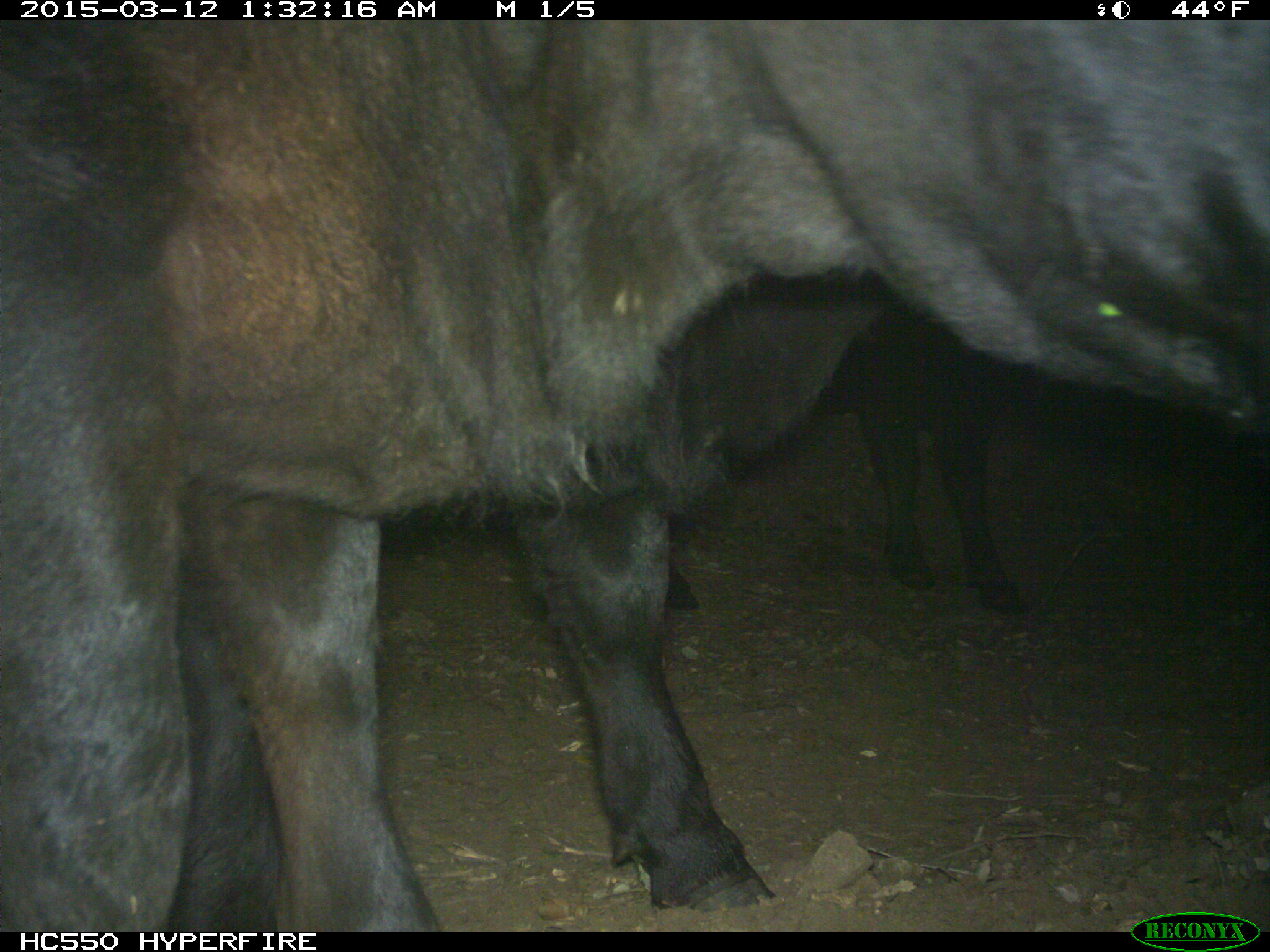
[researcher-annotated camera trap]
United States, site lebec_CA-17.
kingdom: Animalia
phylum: Chordata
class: Mammalia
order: Artiodactyla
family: Bovidae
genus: Bos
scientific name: Bos taurus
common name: domestic cow